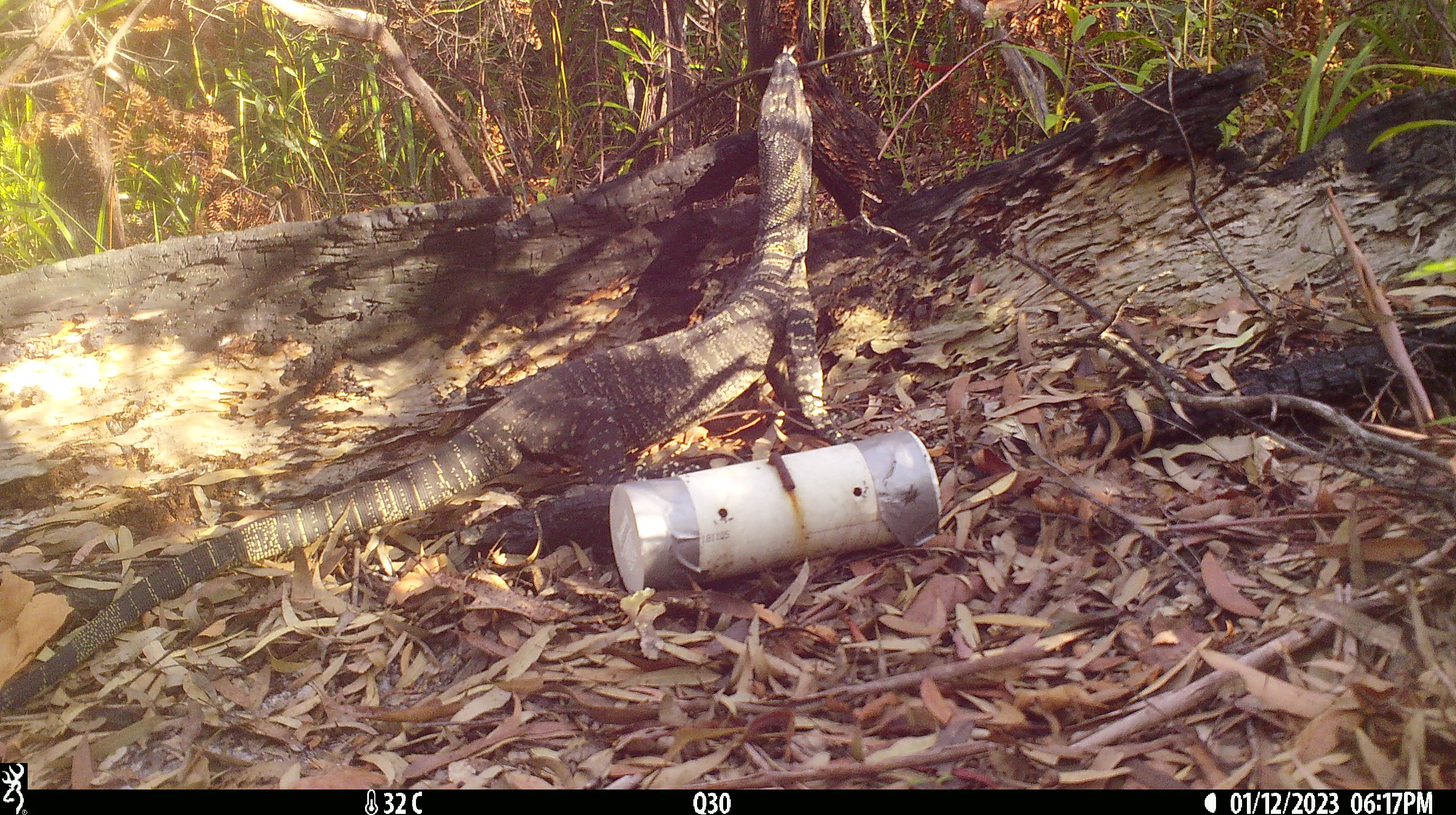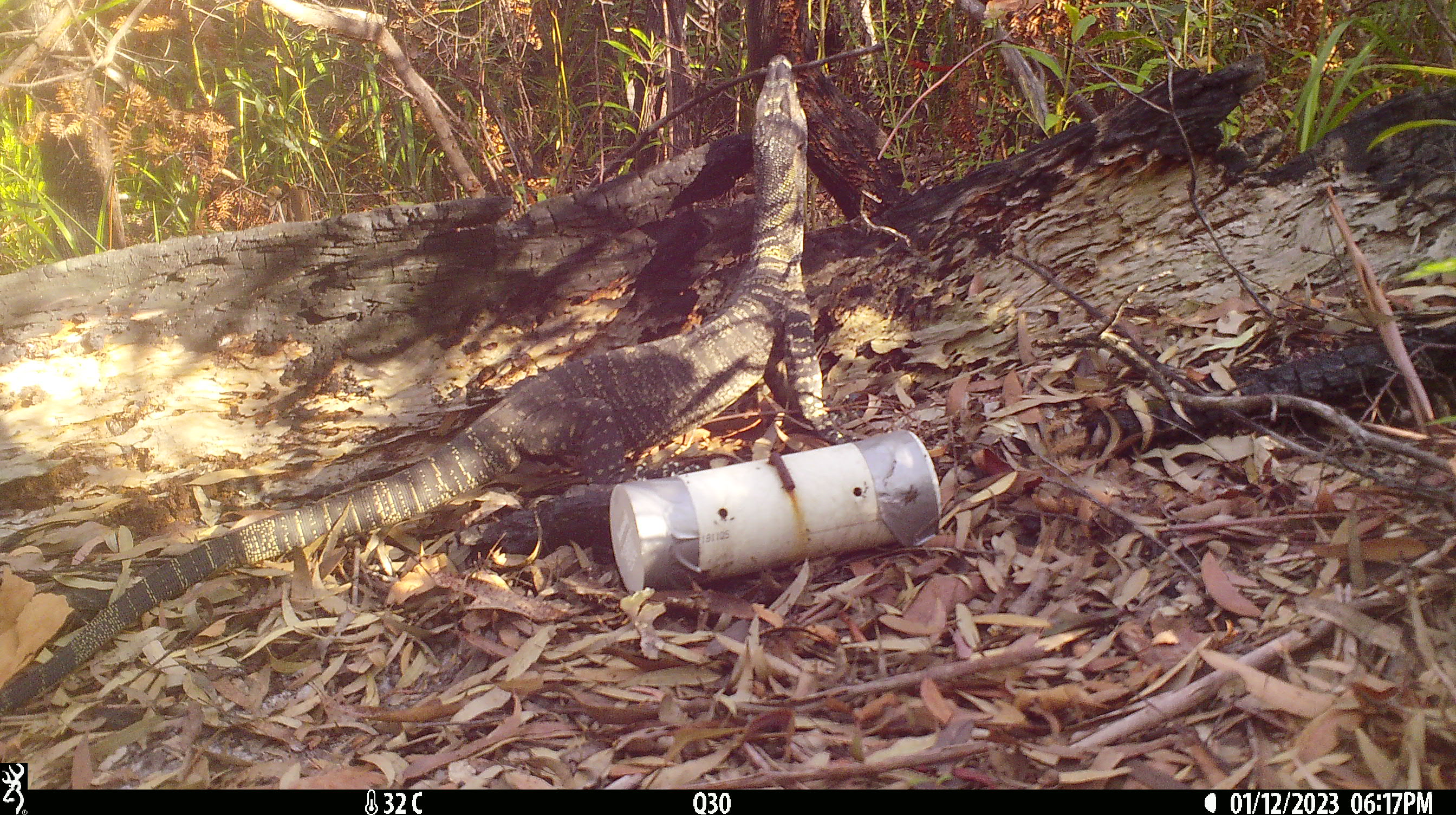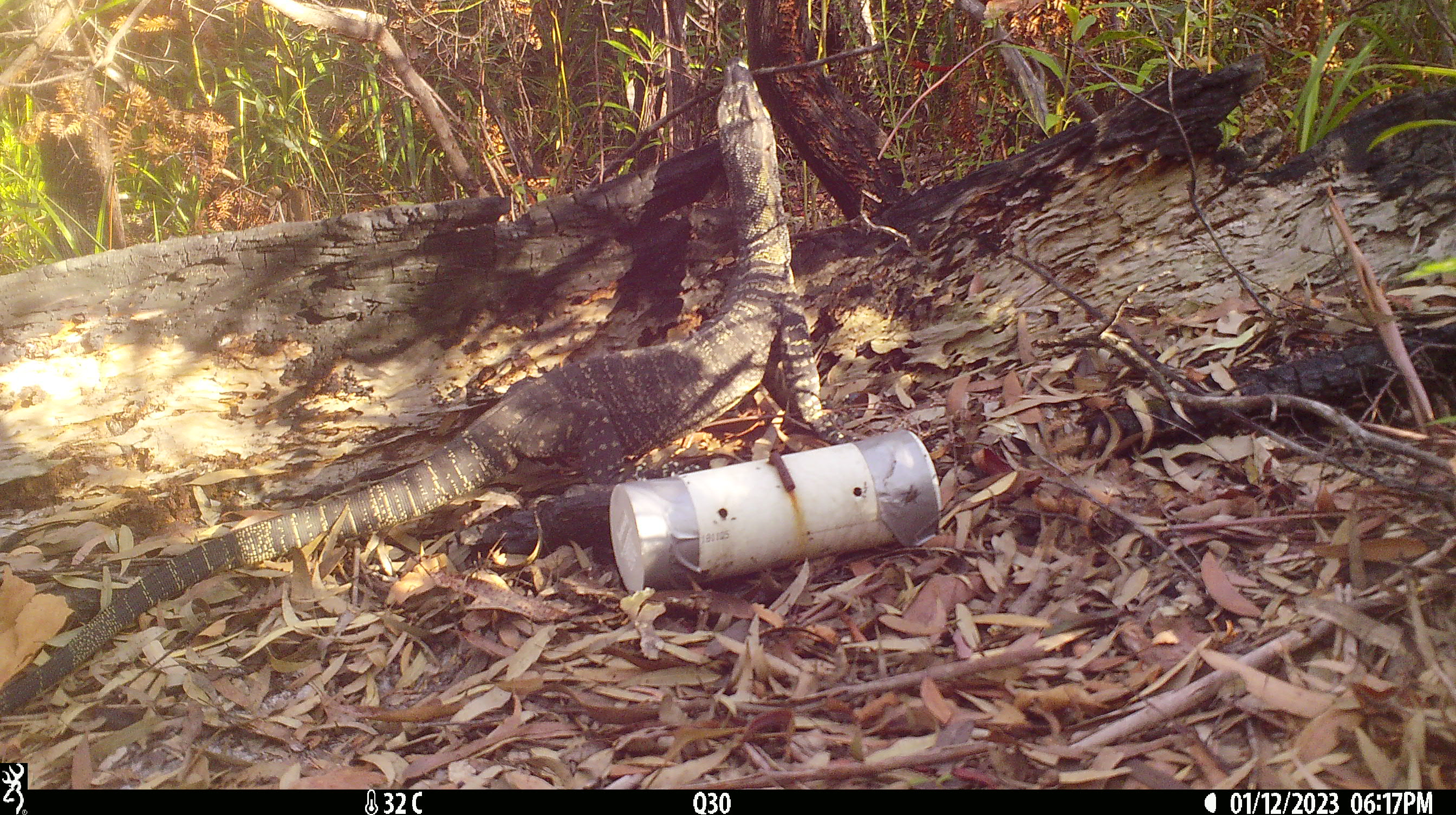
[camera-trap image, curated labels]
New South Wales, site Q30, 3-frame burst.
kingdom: Animalia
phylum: Chordata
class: Reptilia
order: Squamata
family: Varanidae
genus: Varanus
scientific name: Varanus varius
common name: lace monitor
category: goanna